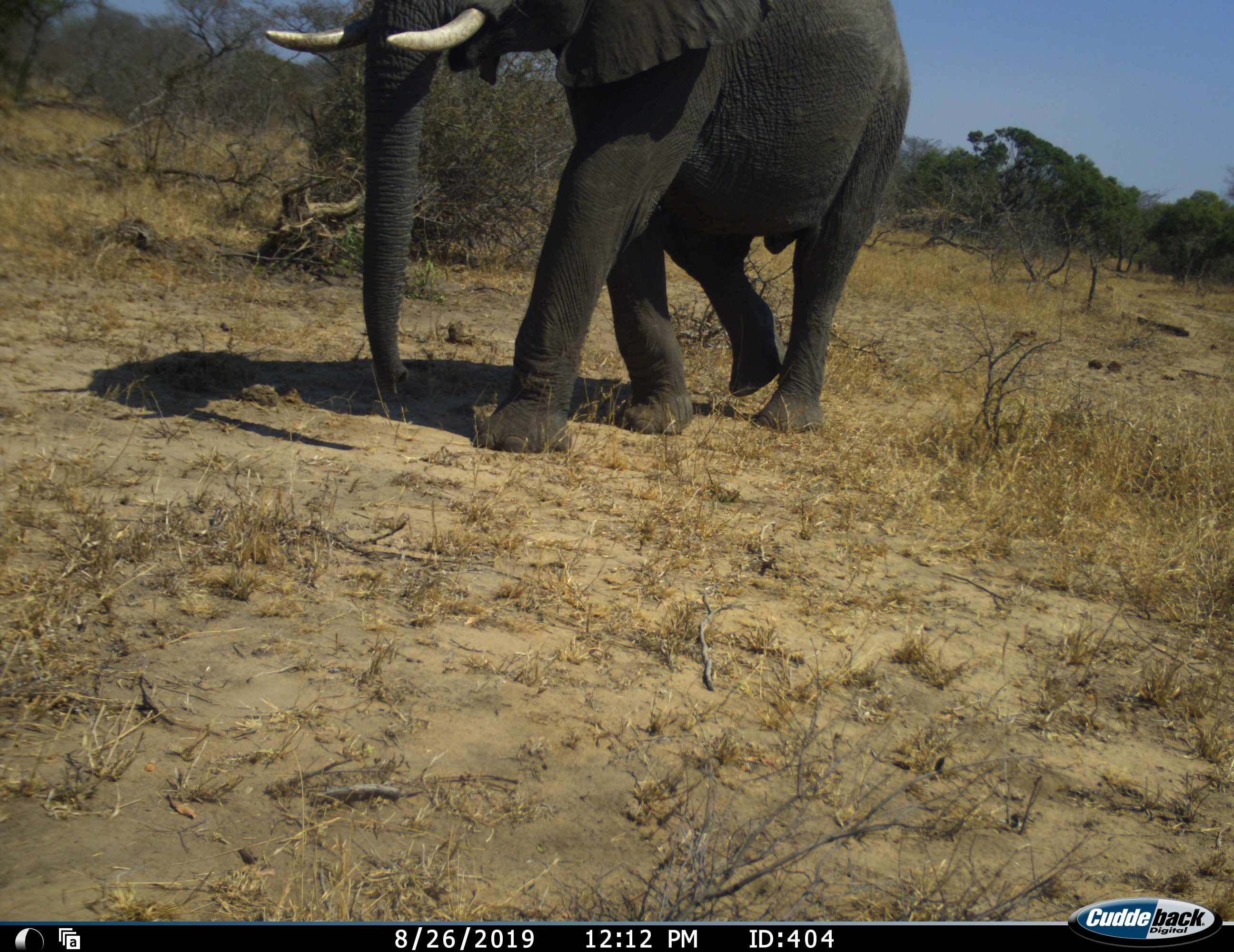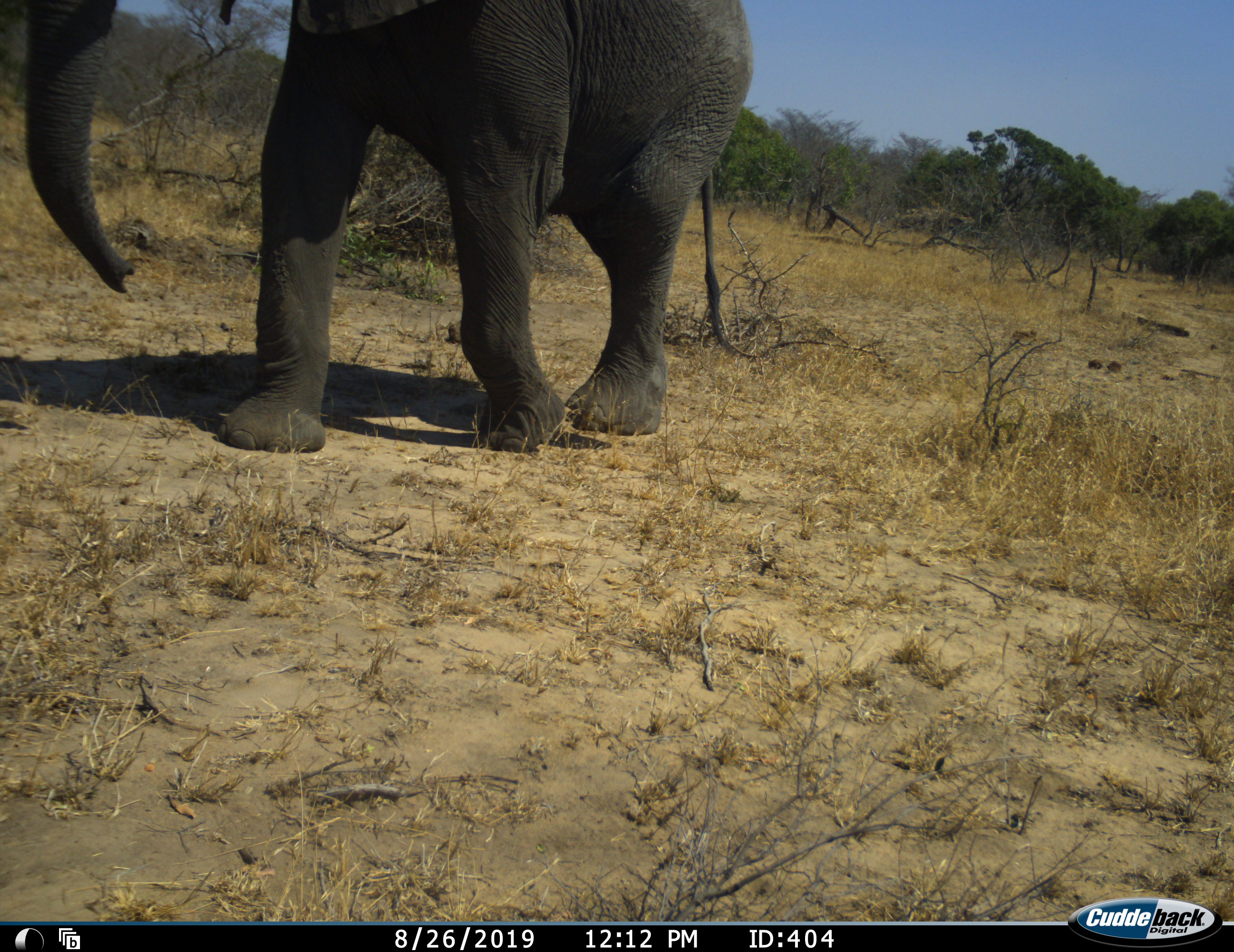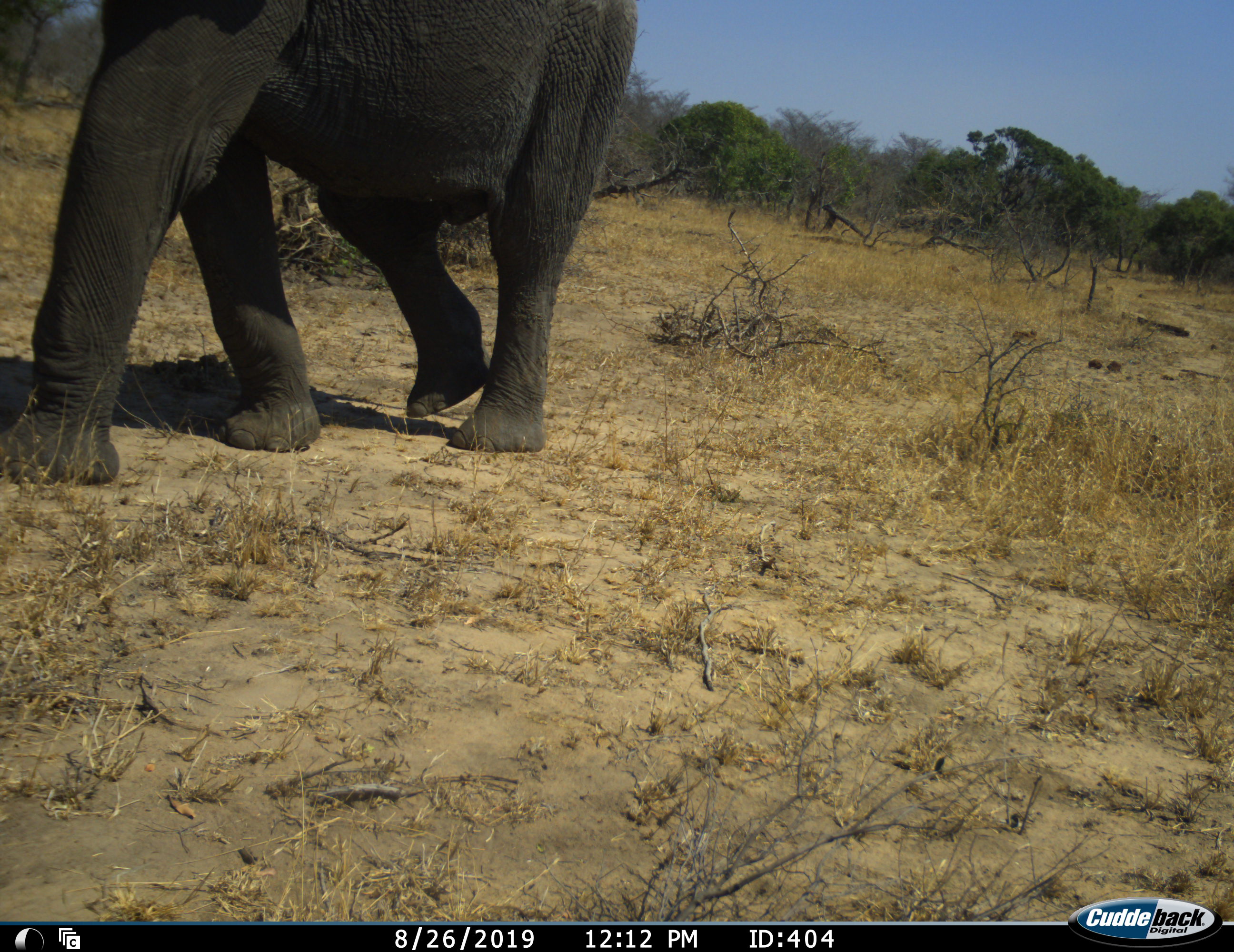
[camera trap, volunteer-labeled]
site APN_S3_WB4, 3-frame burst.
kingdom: Animalia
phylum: Chordata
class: Mammalia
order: Proboscidea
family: Elephantidae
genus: Loxodonta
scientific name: Loxodonta africana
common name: african bush elephant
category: elephant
Elephant (african bush elephant) (Loxodonta africana), count 1. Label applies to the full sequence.